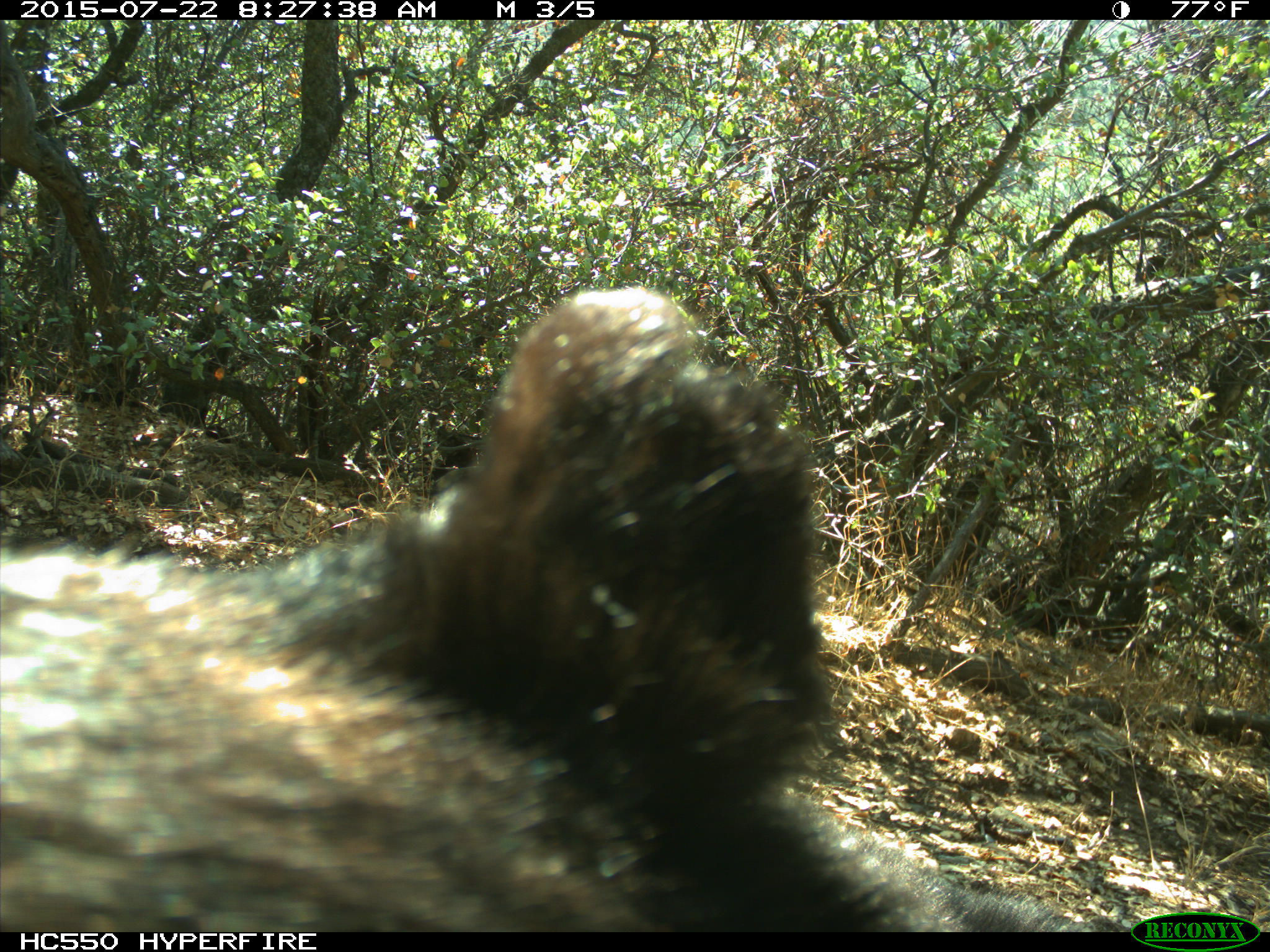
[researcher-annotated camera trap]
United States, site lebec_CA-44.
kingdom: Animalia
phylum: Chordata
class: Mammalia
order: Carnivora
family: Ursidae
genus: Ursus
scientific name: Ursus americanus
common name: american black bear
Ursus americanus (american black bear).